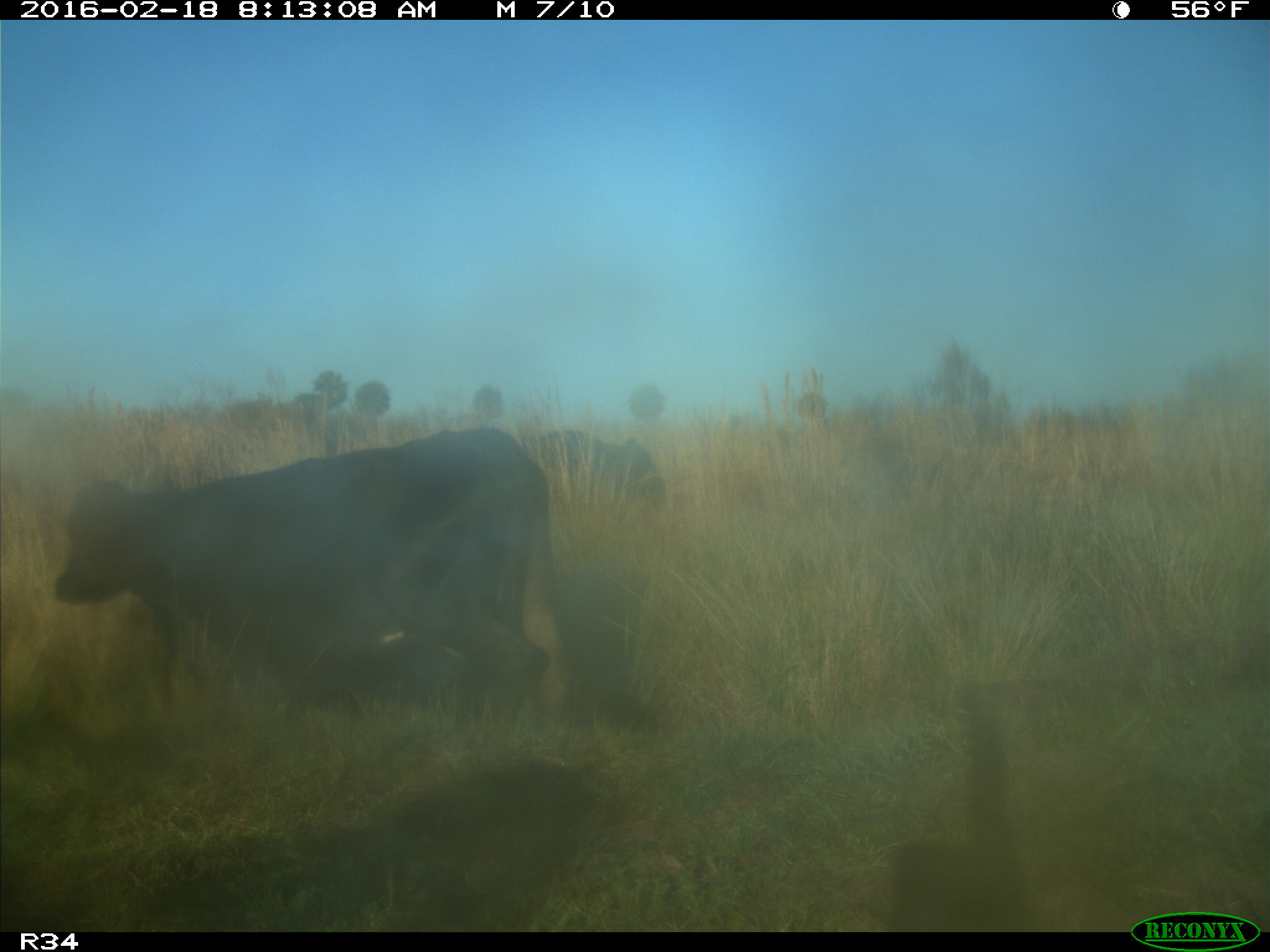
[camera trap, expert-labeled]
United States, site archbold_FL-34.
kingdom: Animalia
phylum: Chordata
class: Mammalia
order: Artiodactyla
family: Bovidae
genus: Bos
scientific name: Bos taurus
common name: domestic cow